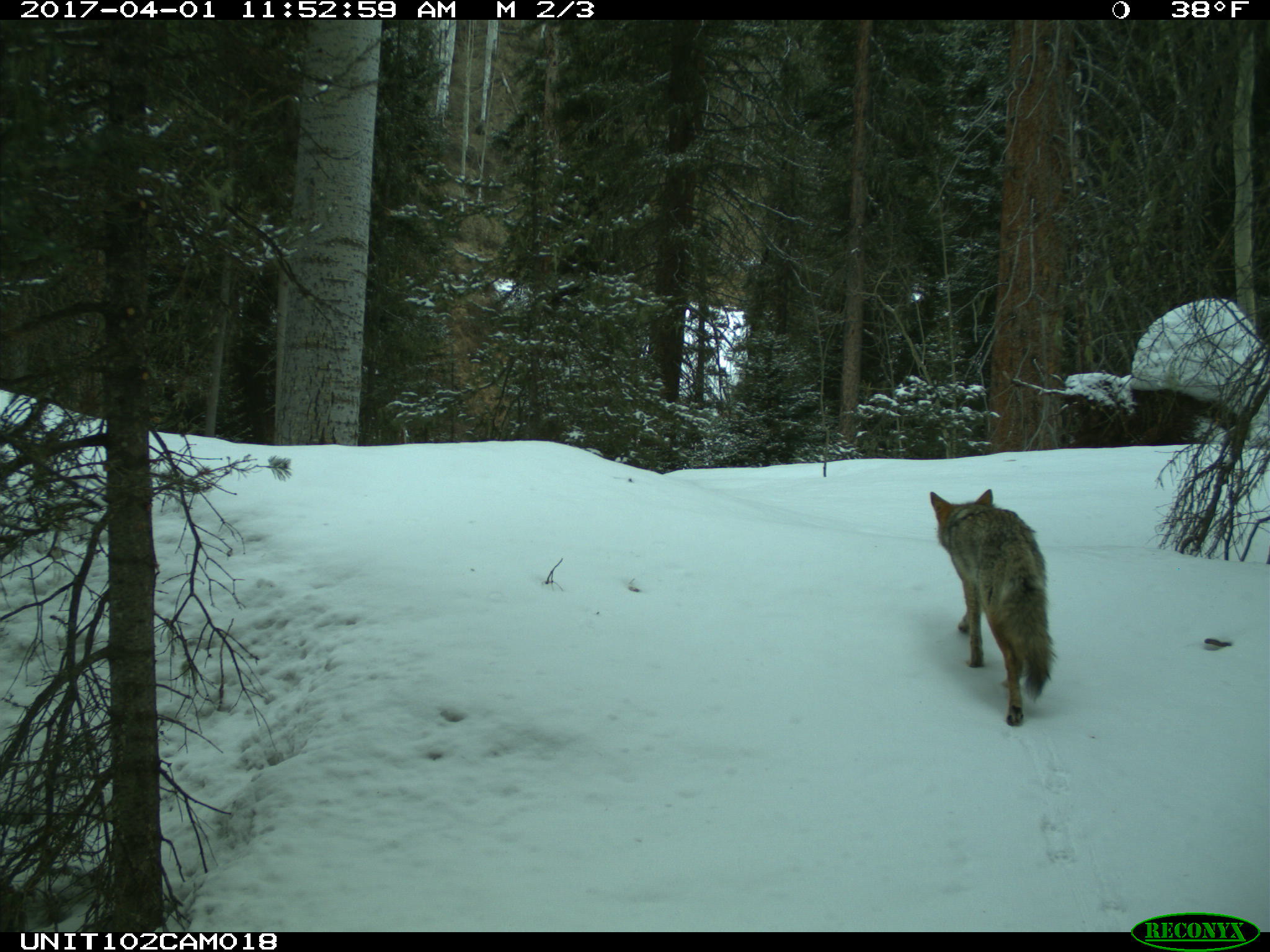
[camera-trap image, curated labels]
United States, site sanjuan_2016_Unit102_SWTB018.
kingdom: Animalia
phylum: Chordata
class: Mammalia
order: Carnivora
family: Canidae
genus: Canis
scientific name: Canis latrans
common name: coyote